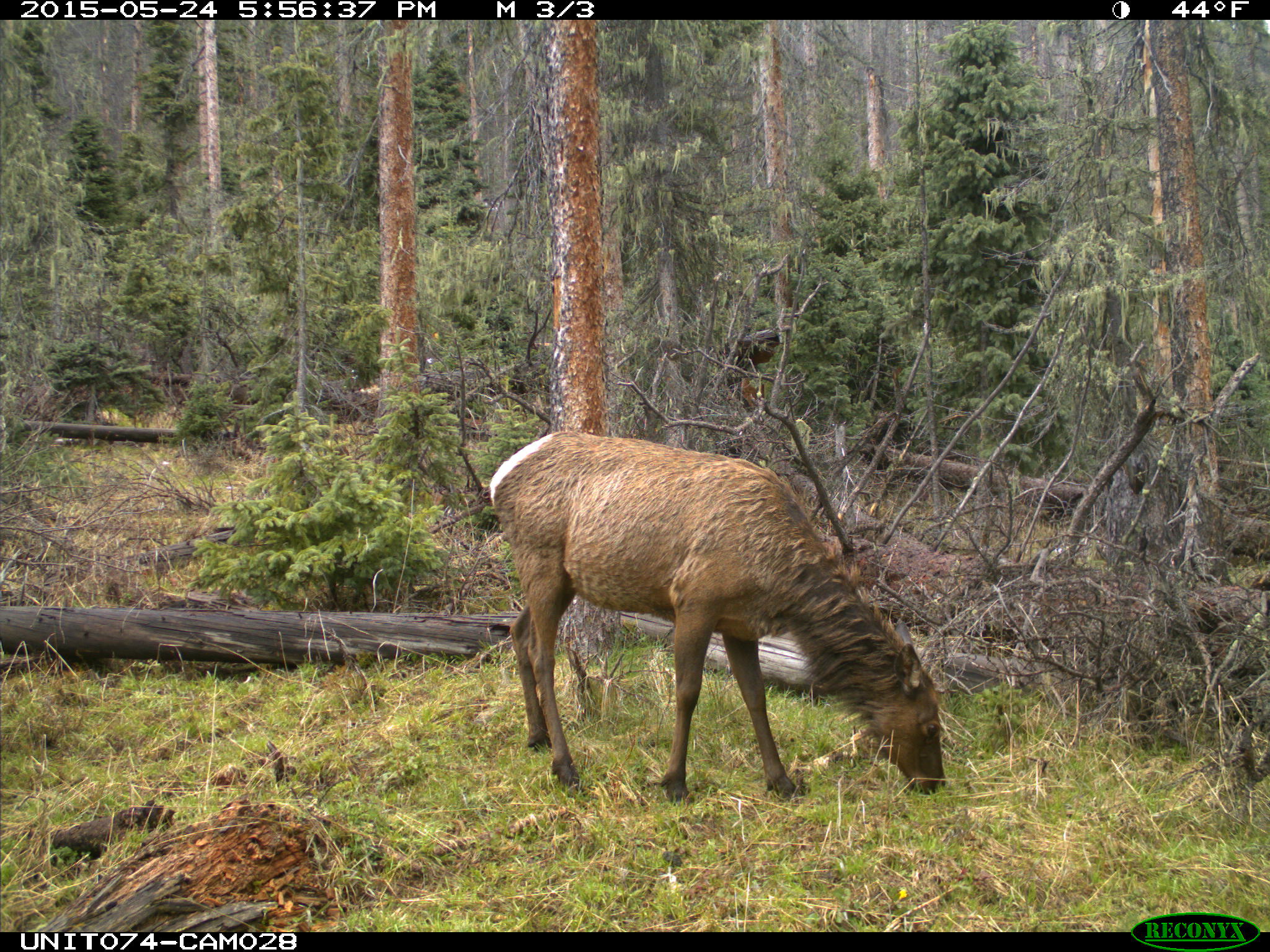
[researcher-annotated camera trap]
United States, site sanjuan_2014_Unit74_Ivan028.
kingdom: Animalia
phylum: Chordata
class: Mammalia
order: Artiodactyla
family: Cervidae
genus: Cervus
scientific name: Cervus elaphus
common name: red deer